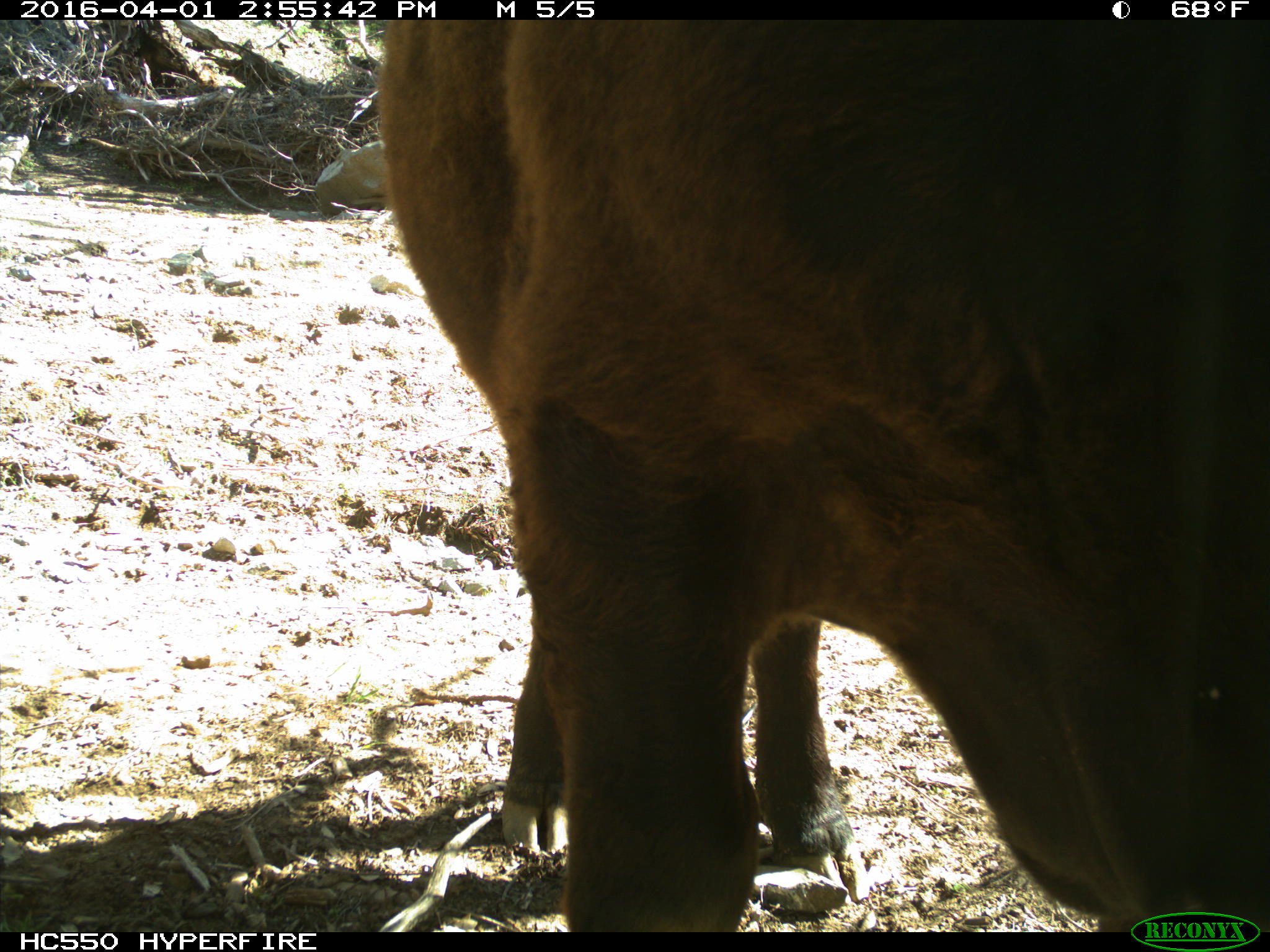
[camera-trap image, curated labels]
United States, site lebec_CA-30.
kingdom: Animalia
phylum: Chordata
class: Mammalia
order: Artiodactyla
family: Bovidae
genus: Bos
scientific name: Bos taurus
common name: domestic cow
Bos taurus (domestic cow).